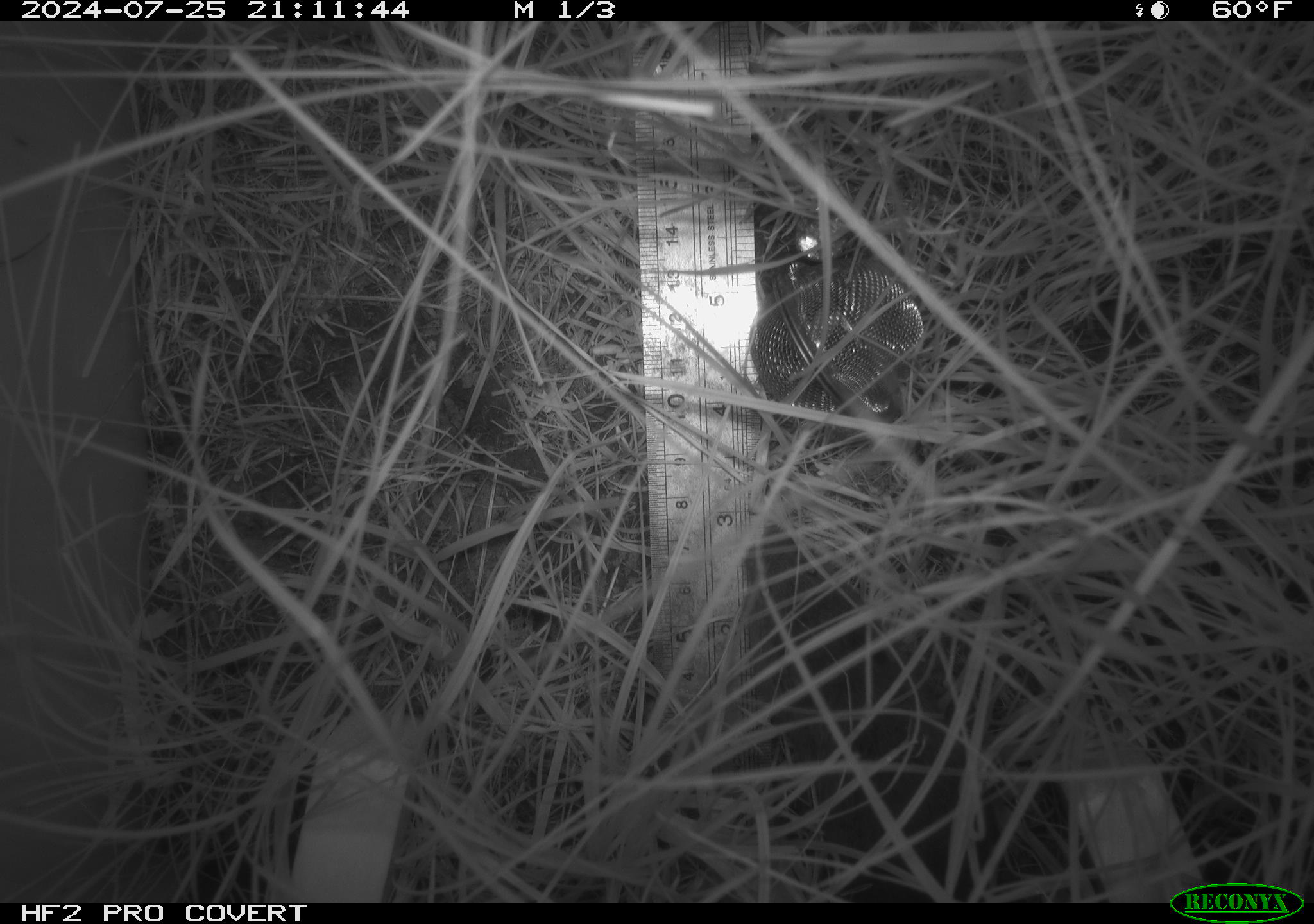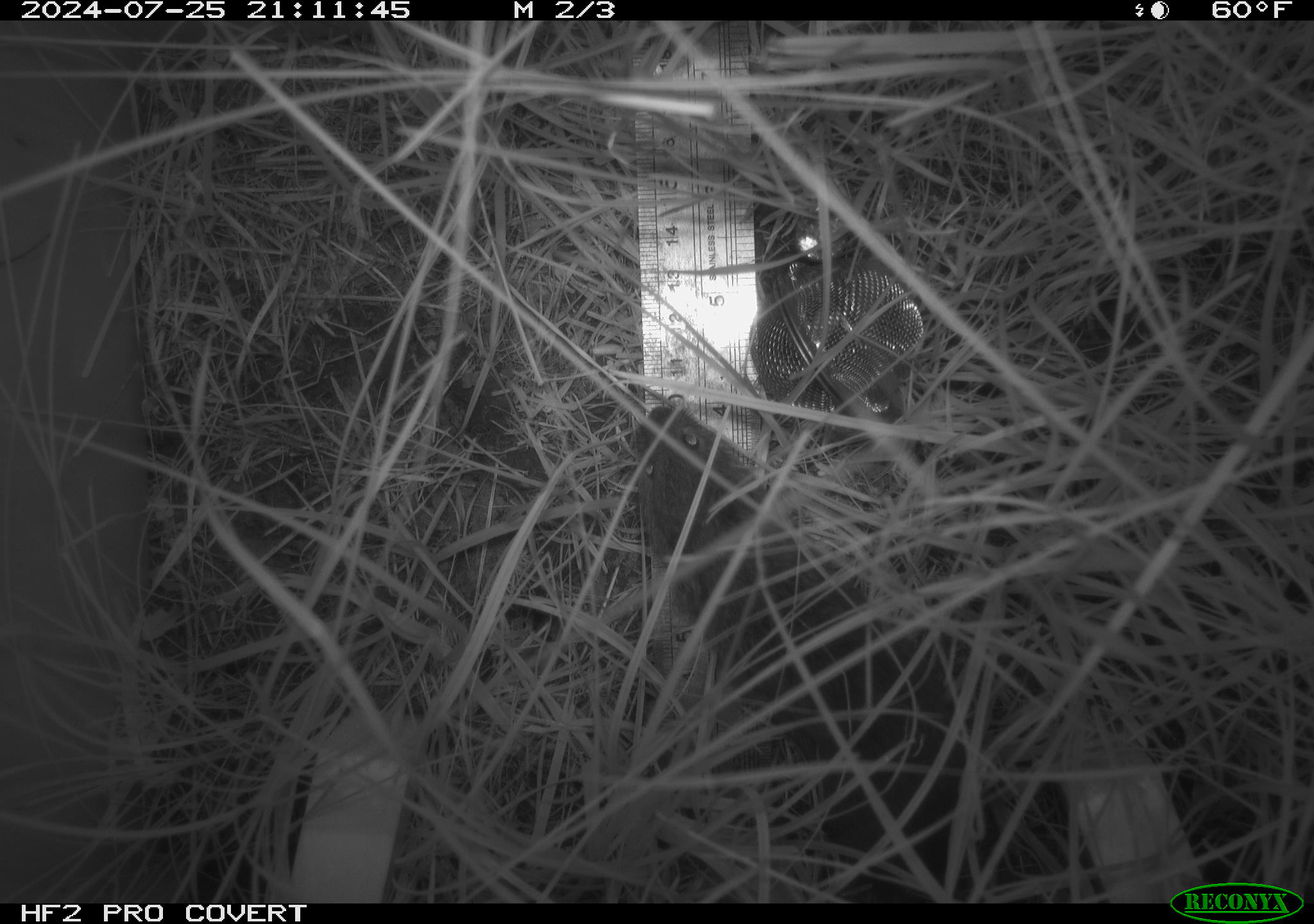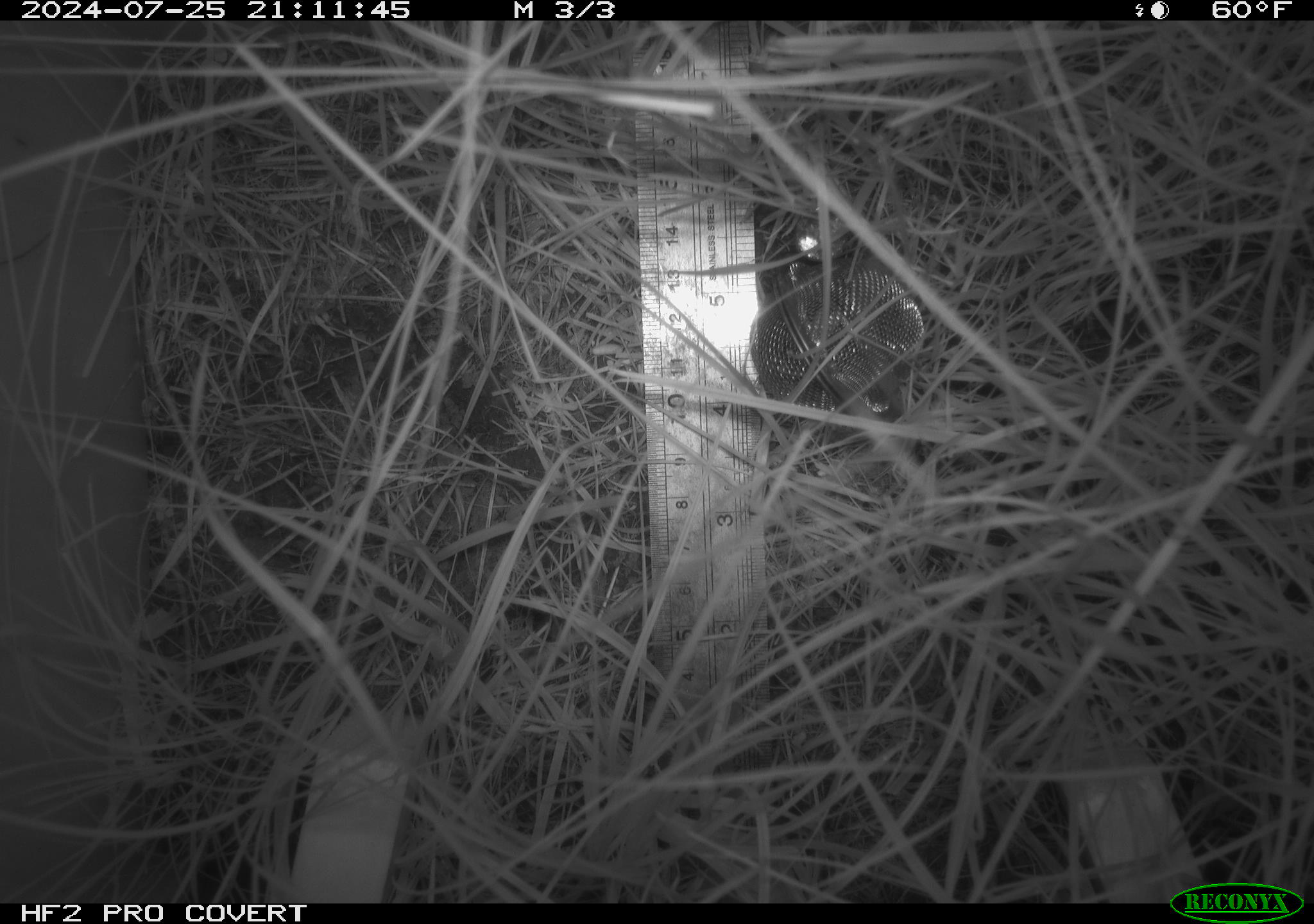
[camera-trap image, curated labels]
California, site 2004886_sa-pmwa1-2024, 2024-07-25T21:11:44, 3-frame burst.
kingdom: Animalia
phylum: Chordata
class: Mammalia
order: Rodentia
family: Cricetidae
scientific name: Arvicolinae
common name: voles, lemmings, and muskrats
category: arvicolinae subfamily